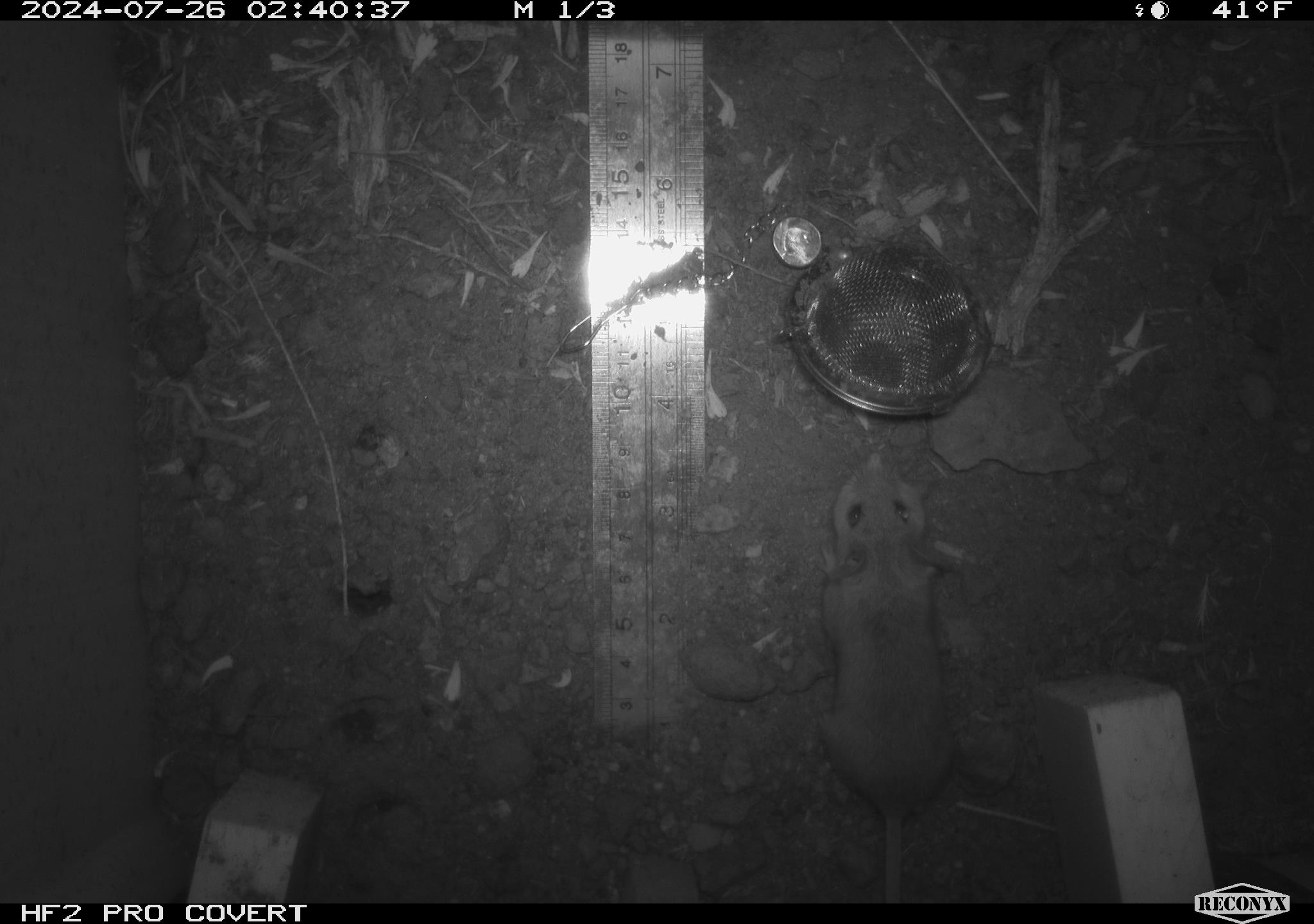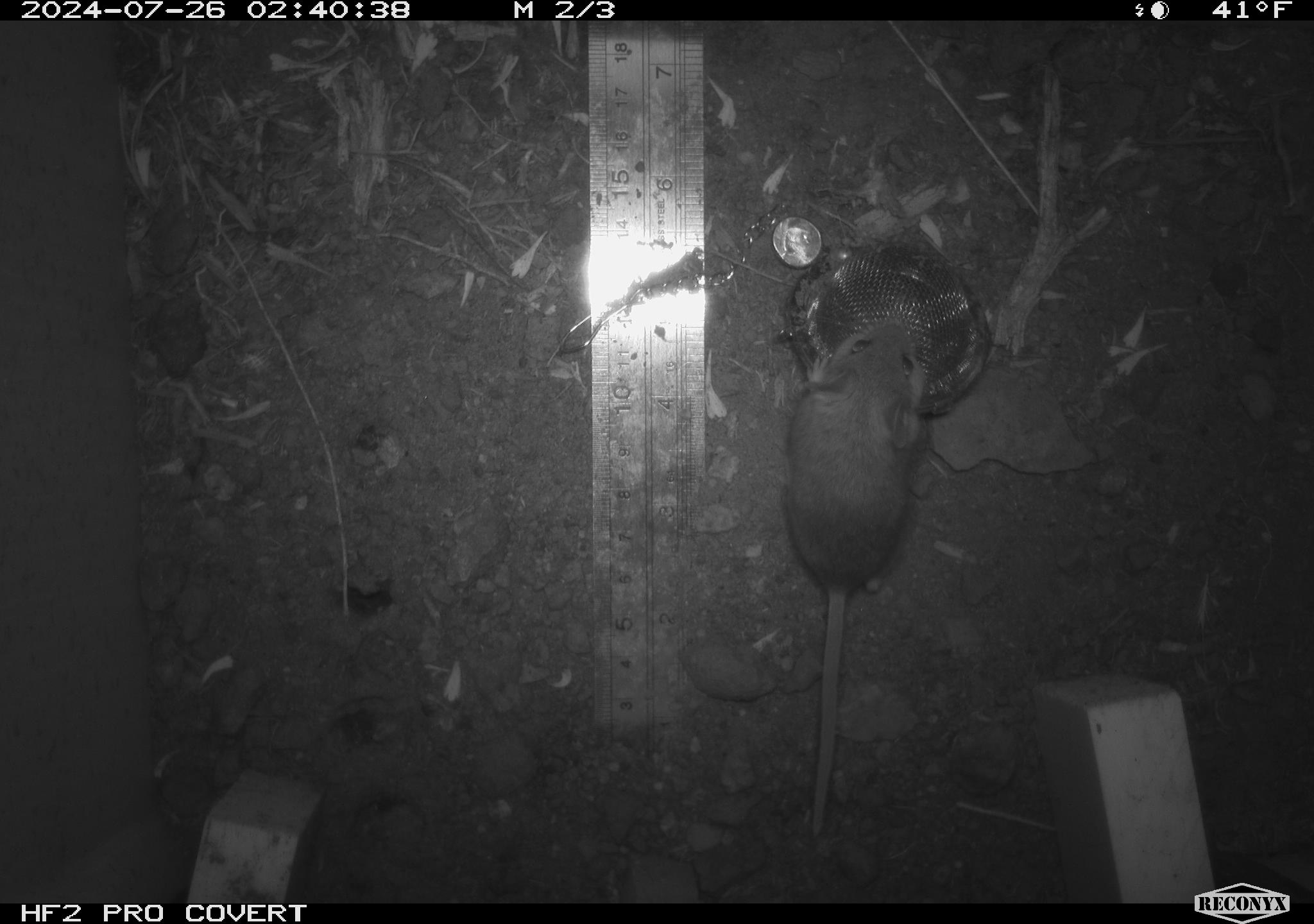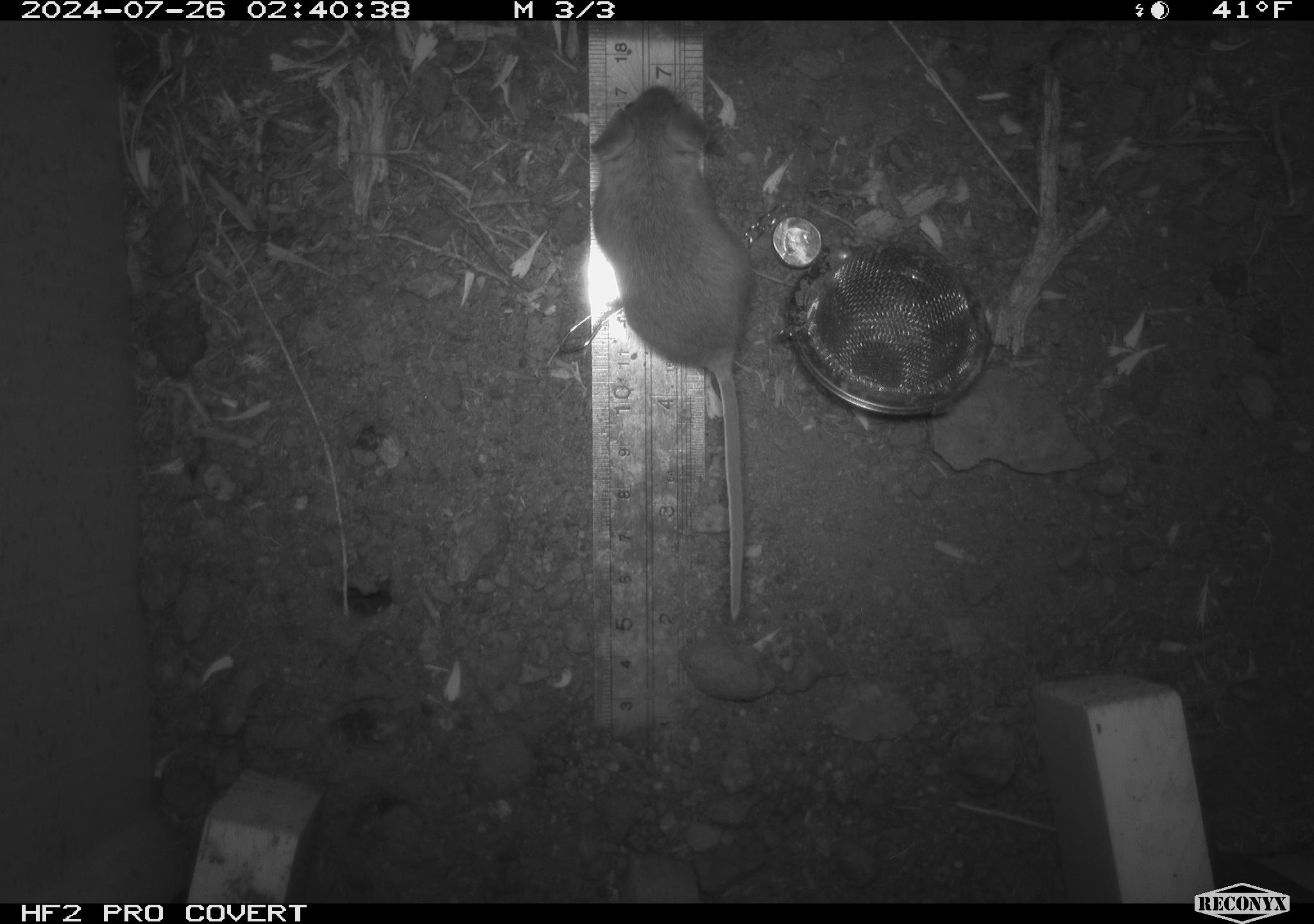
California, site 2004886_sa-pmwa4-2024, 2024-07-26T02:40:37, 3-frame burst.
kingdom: Animalia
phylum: Chordata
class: Mammalia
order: Rodentia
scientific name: Rodentia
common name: mouse species